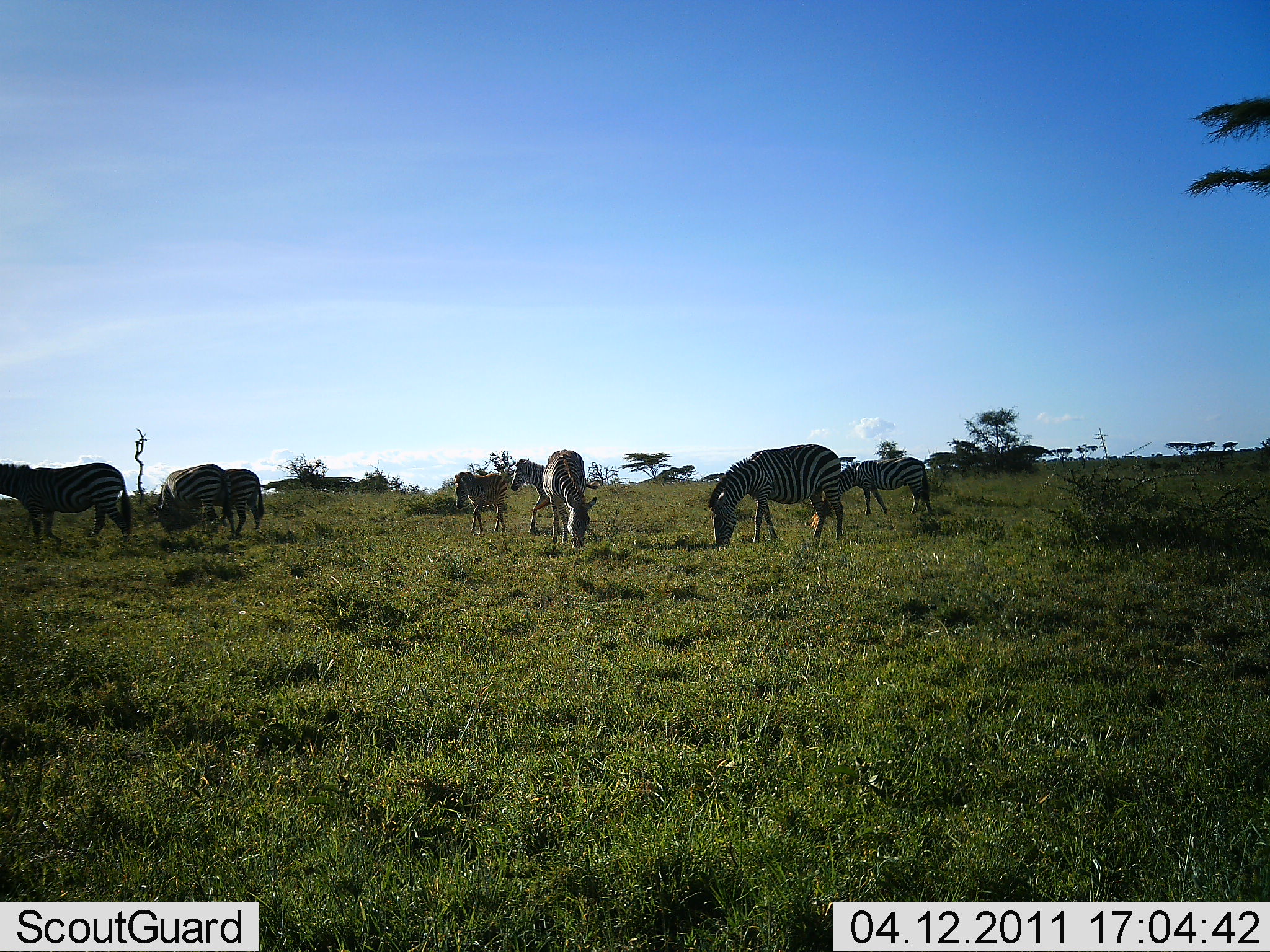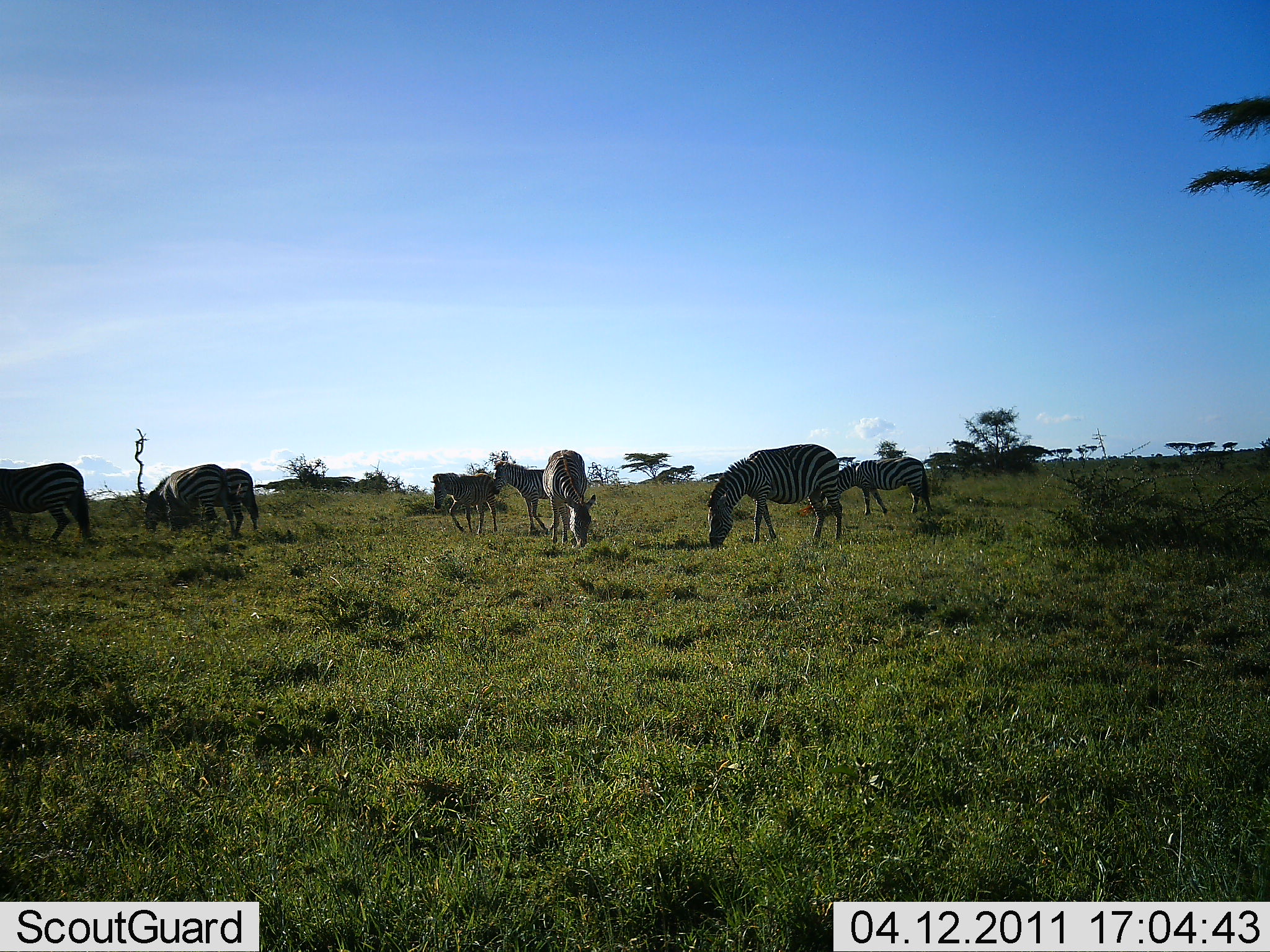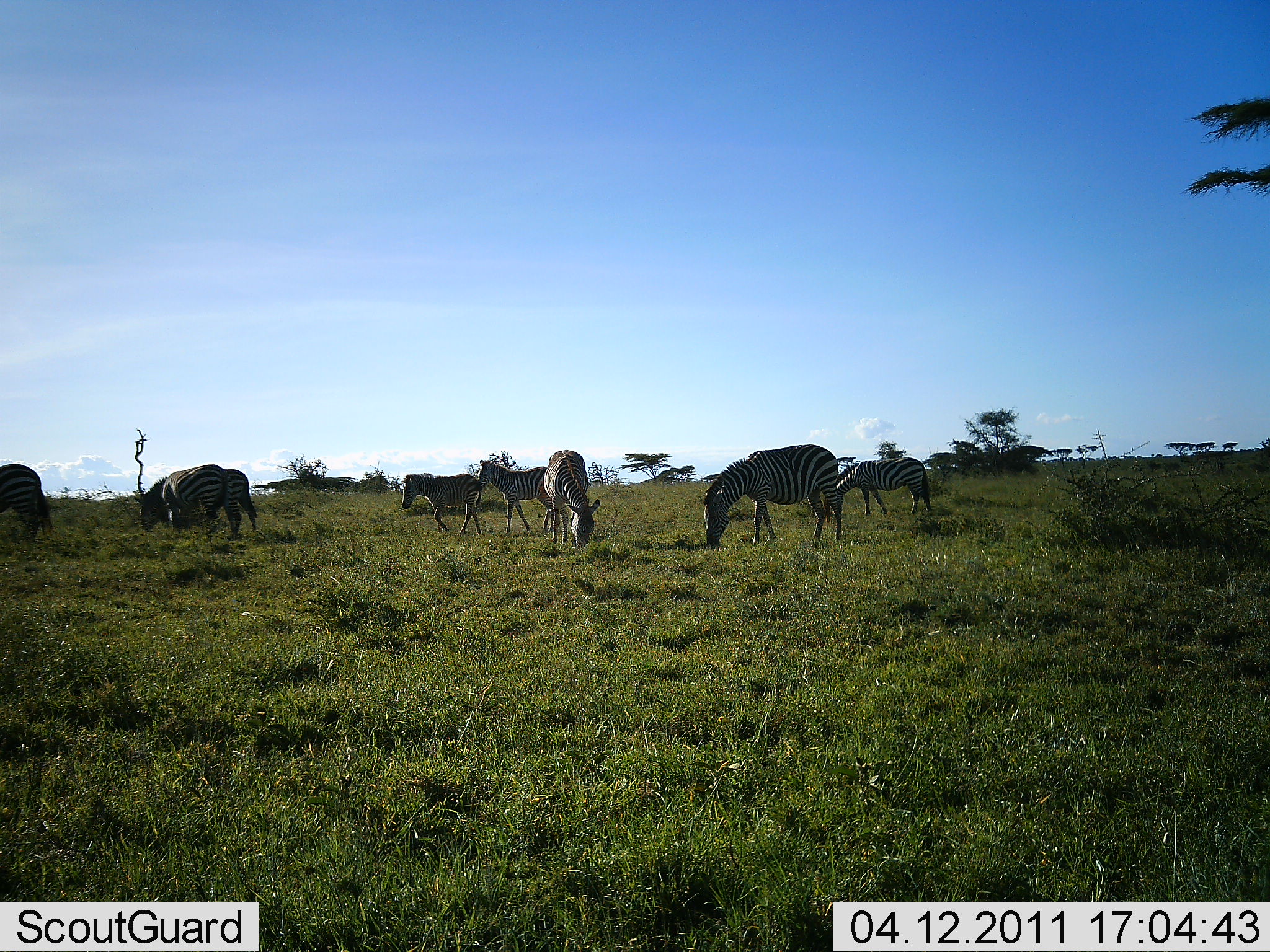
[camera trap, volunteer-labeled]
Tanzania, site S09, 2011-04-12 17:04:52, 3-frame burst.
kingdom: Animalia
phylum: Chordata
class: Mammalia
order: Perissodactyla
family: Equidae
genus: Equus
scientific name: Equus quagga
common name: plains zebra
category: zebra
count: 8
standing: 46%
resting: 0%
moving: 69%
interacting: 0%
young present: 31%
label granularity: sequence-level